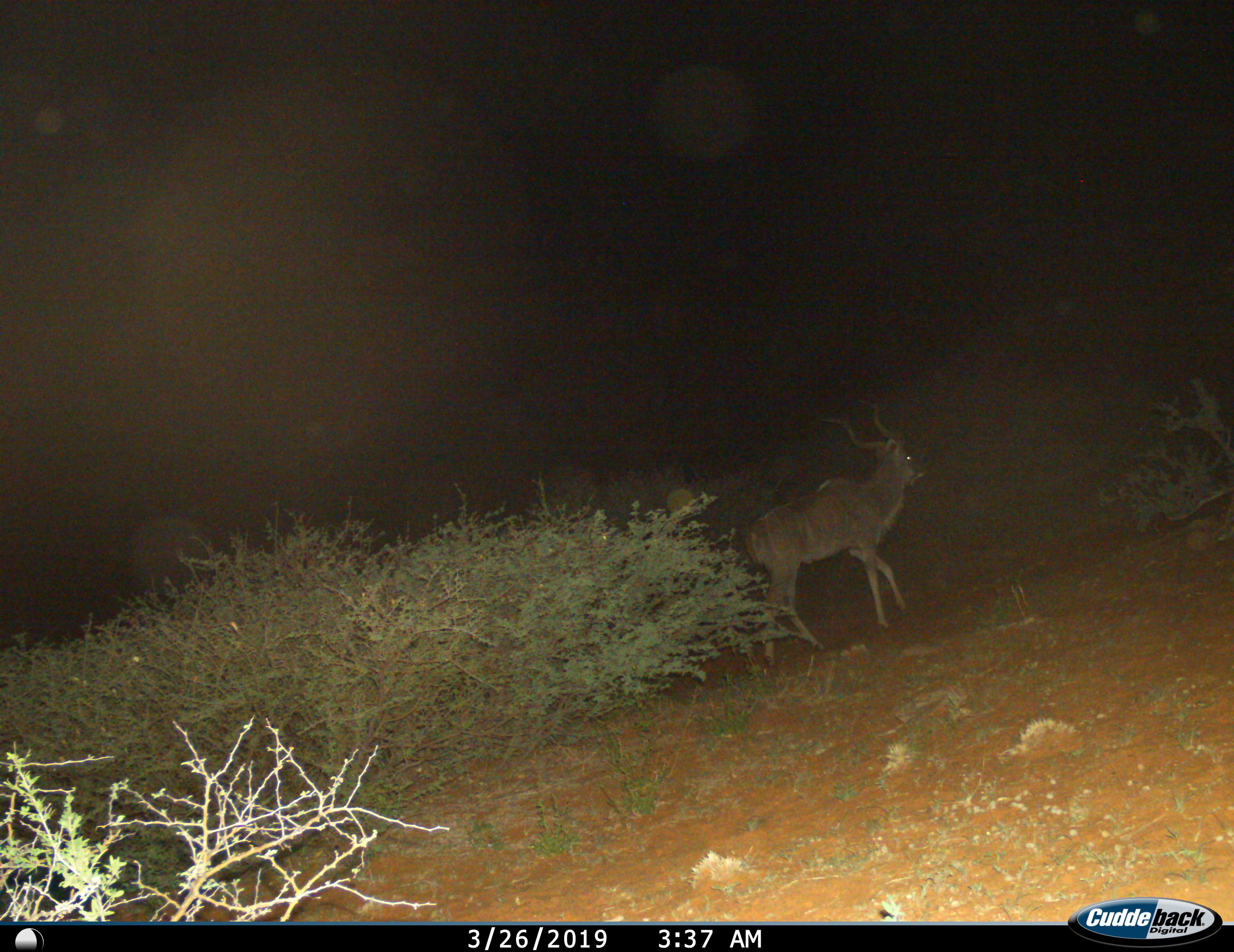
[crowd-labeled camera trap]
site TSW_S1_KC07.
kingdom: Animalia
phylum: Chordata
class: Mammalia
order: Artiodactyla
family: Bovidae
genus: Tragelaphus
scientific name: Tragelaphus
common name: kudu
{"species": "kudu (Tragelaphus)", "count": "1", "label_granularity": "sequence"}